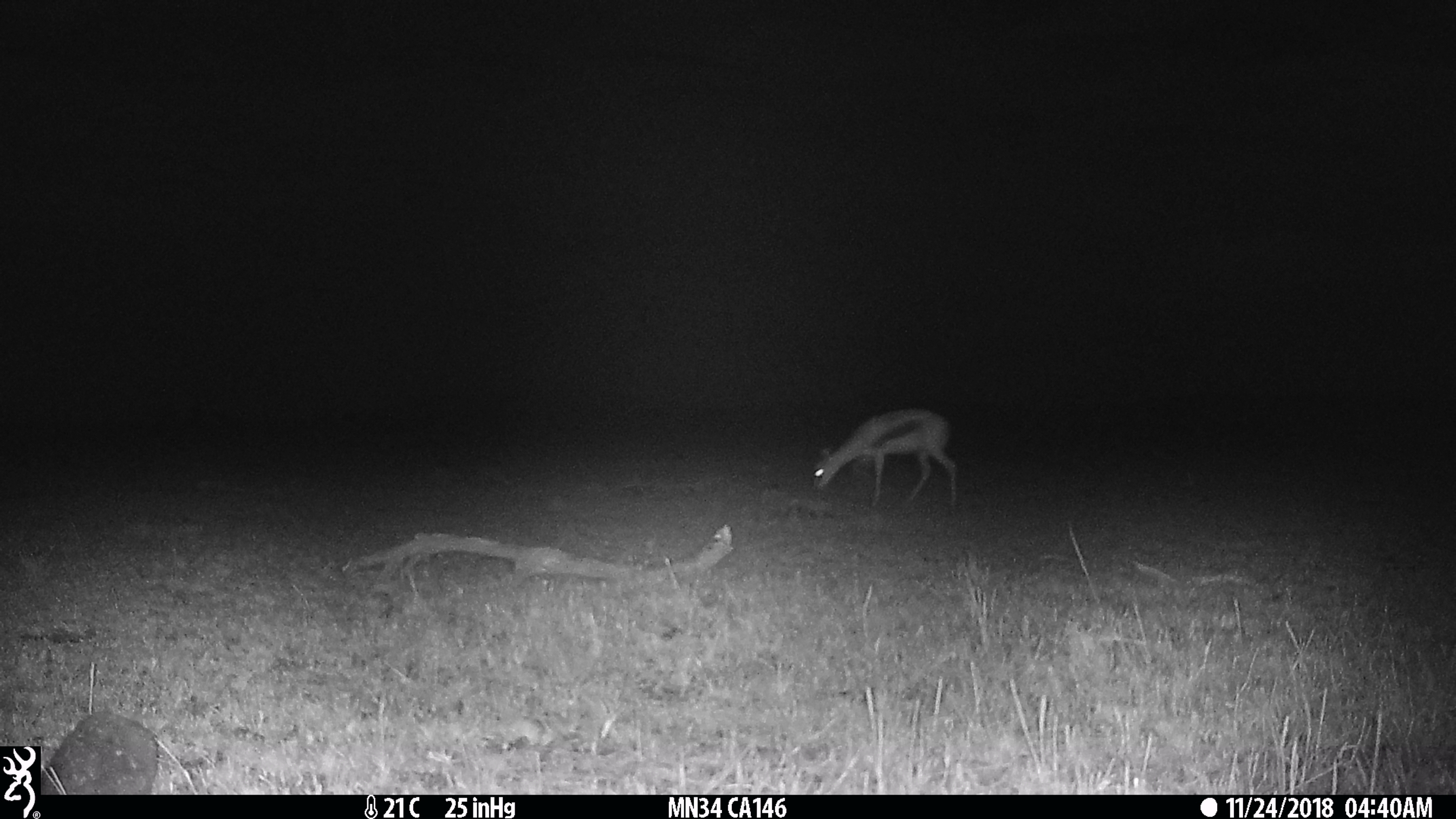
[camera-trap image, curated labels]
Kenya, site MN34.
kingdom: Animalia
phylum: Chordata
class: Mammalia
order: Artiodactyla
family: Bovidae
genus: Eudorcas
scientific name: Eudorcas thomsonii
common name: thomon's gazelle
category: gazelle thomsons